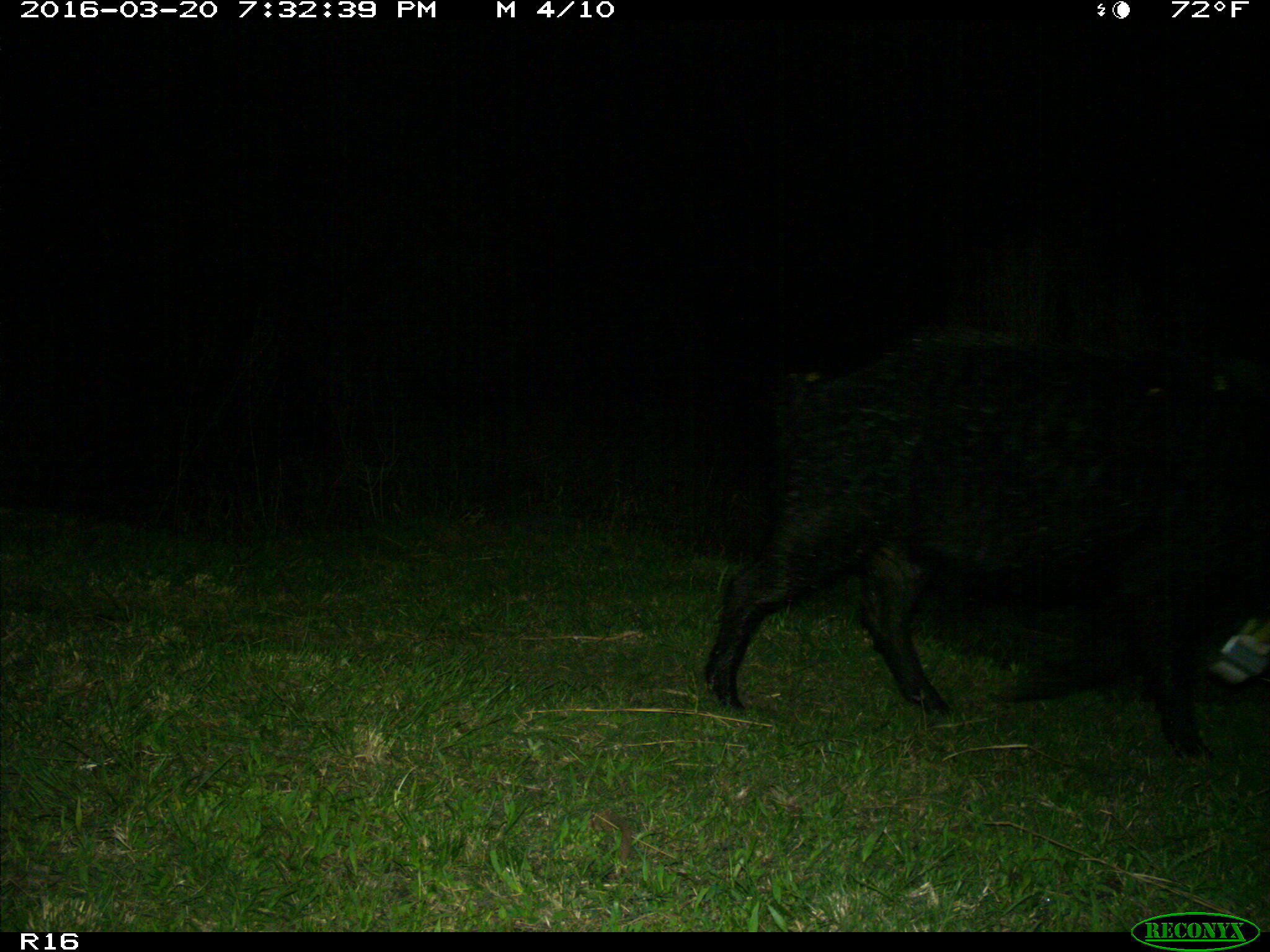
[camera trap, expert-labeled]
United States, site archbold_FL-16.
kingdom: Animalia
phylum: Chordata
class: Mammalia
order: Artiodactyla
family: Suidae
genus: Sus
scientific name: Sus scrofa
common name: wild boar